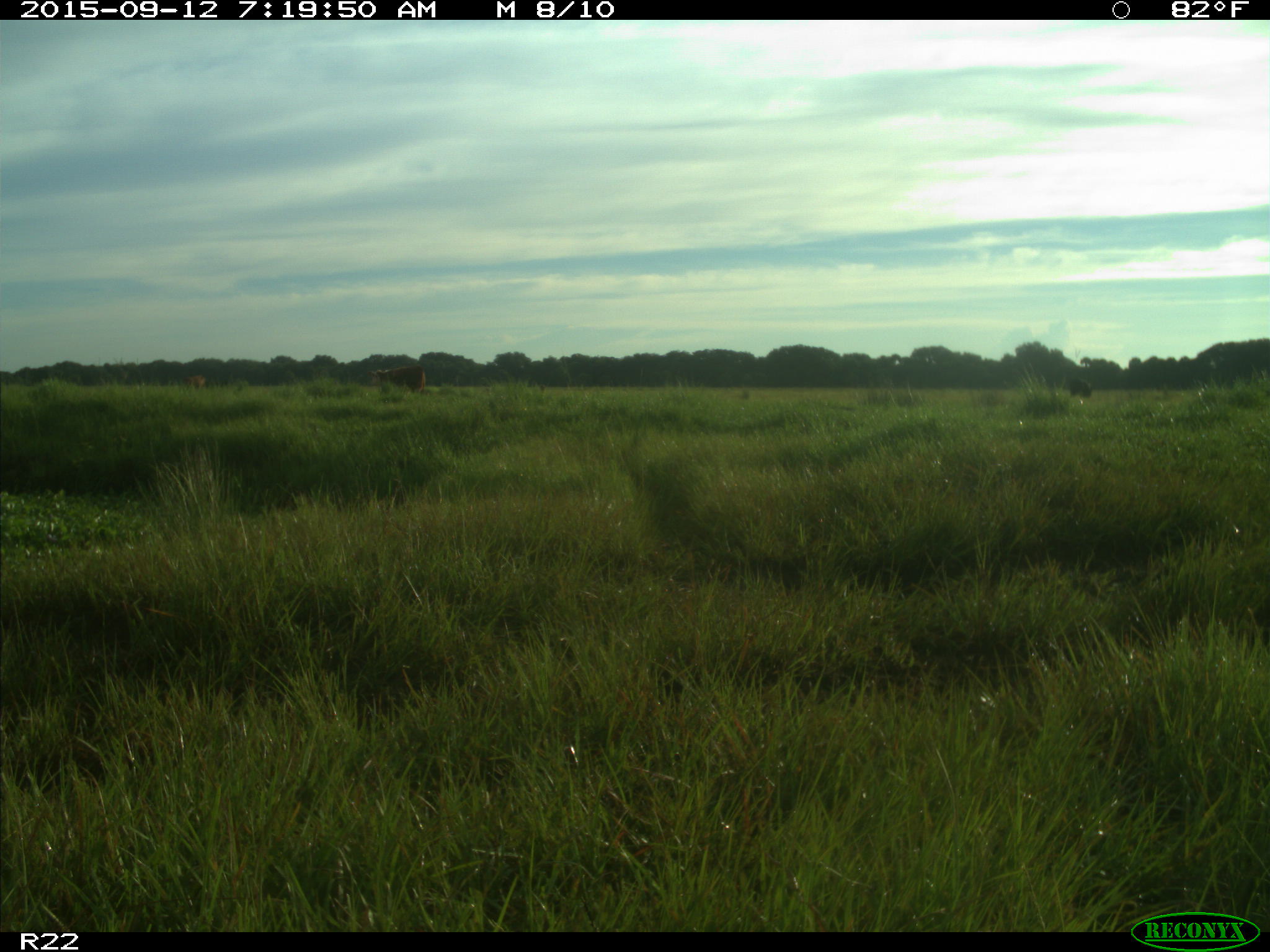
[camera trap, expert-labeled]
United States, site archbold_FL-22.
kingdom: Animalia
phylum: Chordata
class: Mammalia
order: Artiodactyla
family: Bovidae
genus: Bos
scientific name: Bos taurus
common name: domestic cow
Bos taurus (domestic cow).